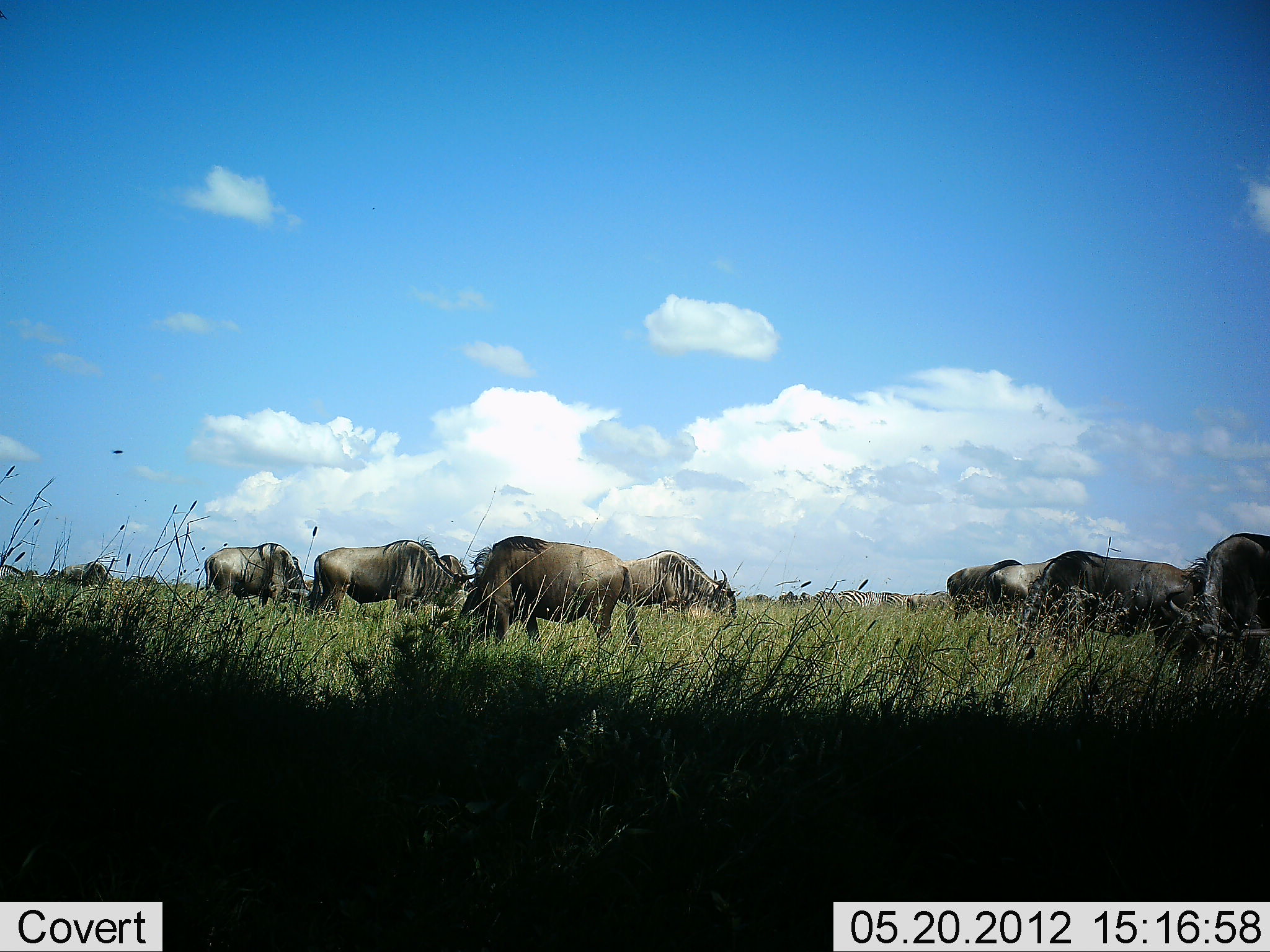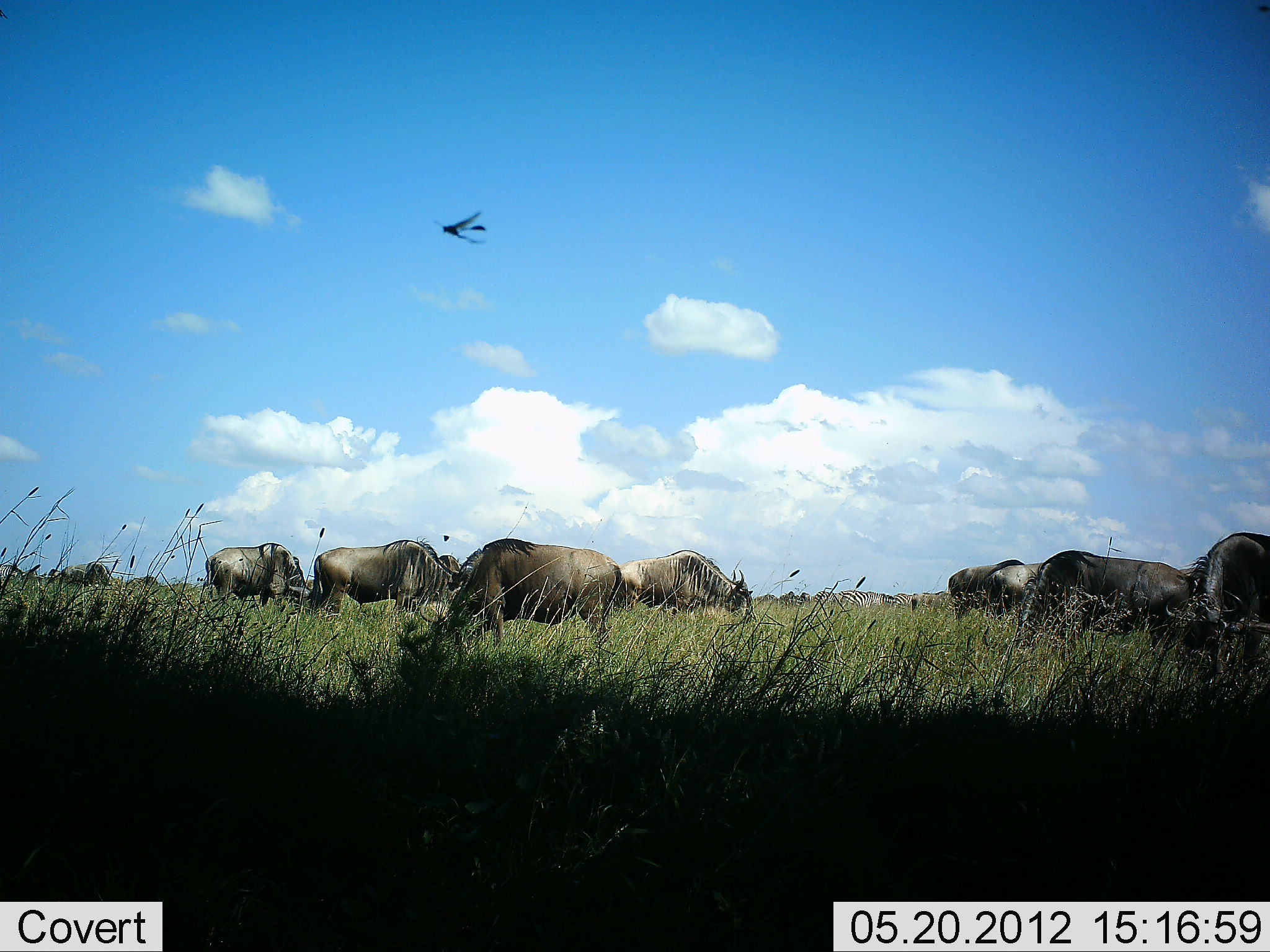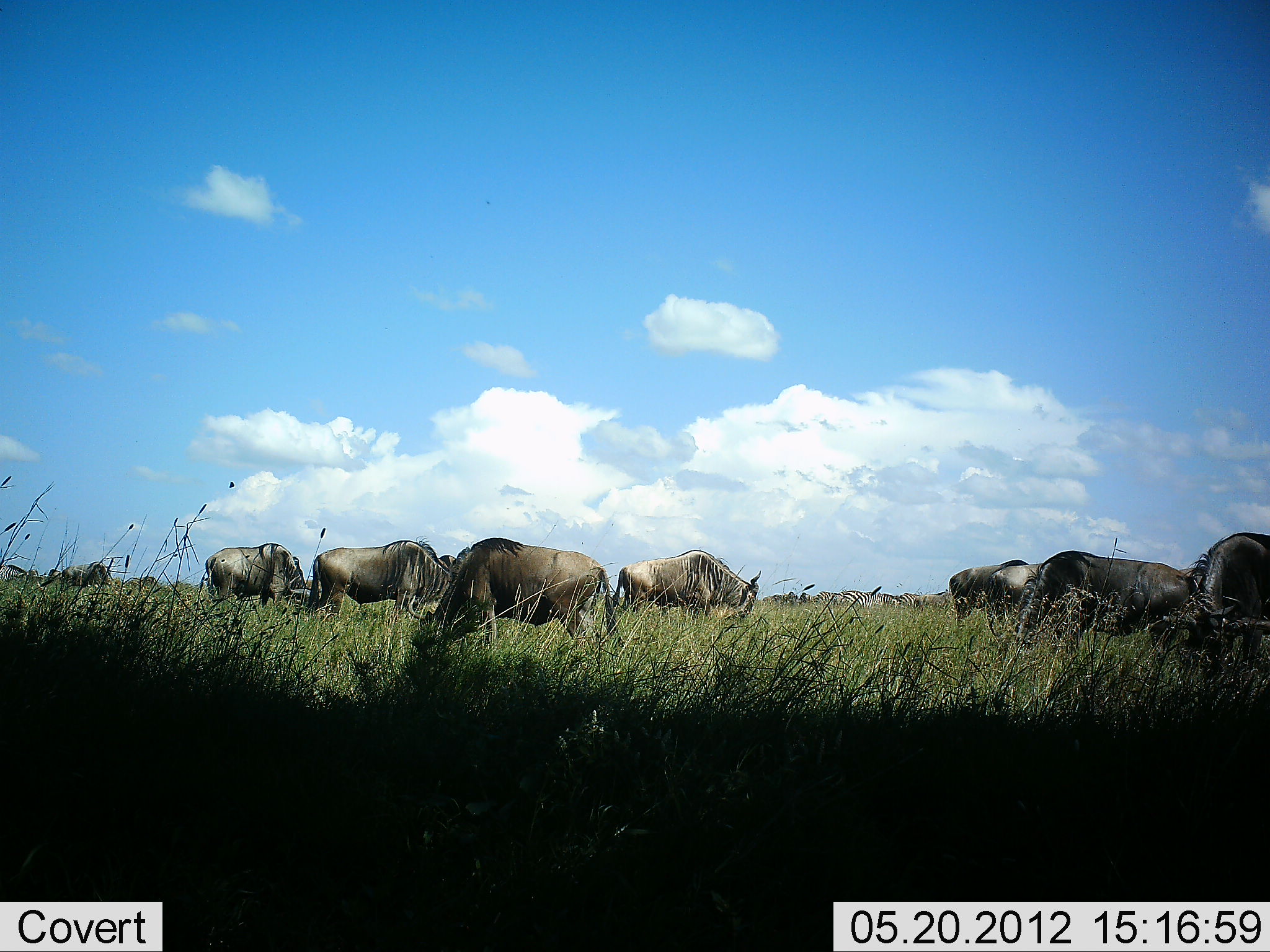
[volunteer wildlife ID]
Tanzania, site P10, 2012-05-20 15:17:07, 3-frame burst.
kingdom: Animalia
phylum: Chordata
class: Mammalia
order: Artiodactyla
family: Bovidae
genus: Connochaetes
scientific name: Connochaetes taurinus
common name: blue wildebeest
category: wildebeest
Wildebeest (blue wildebeest) (Connochaetes taurinus), count 9. Behavior (volunteer vote fractions): standing 40%, resting 7%, moving 13%, interacting 0%. Young present (vote fraction): 0%. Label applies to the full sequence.